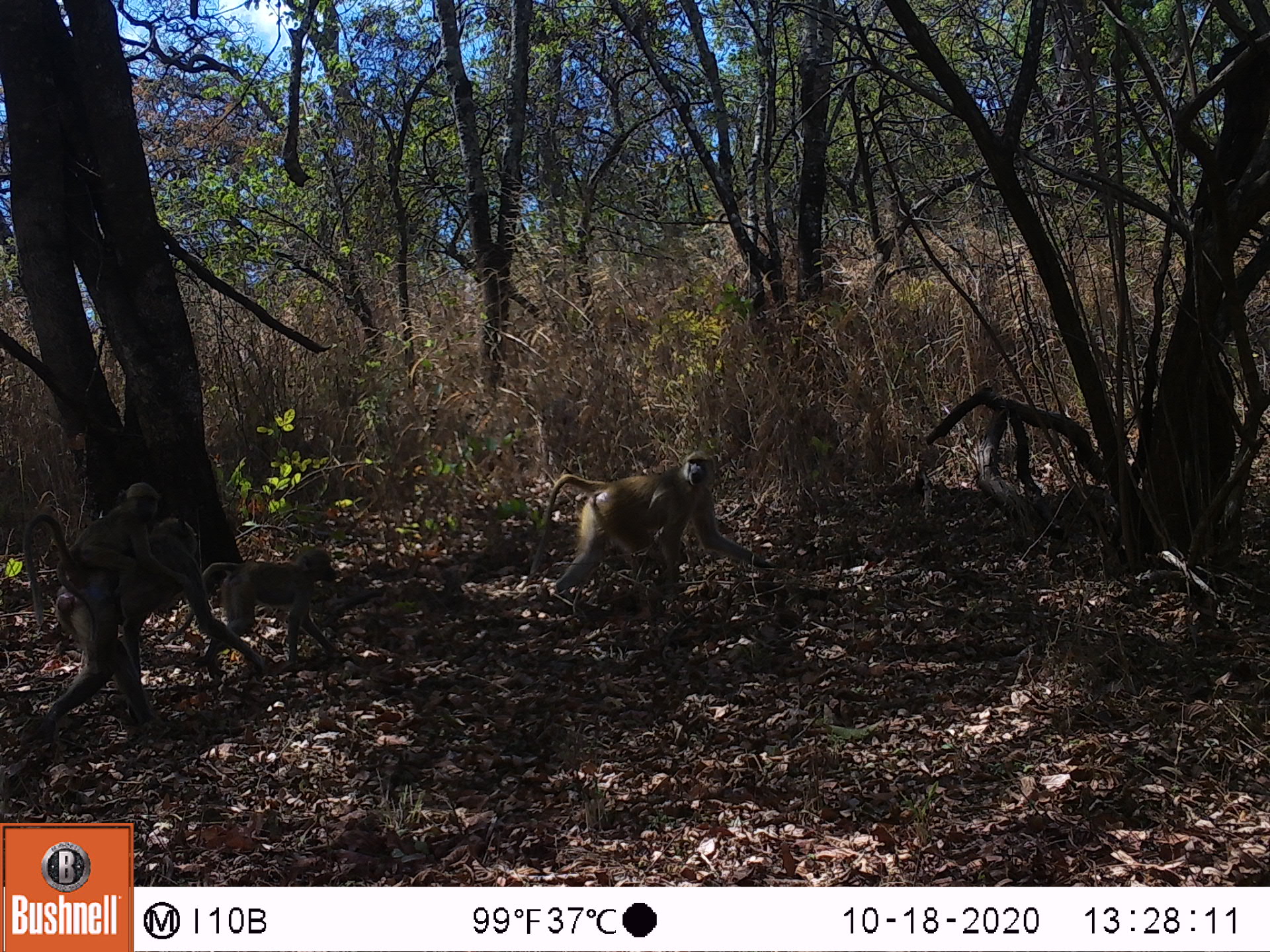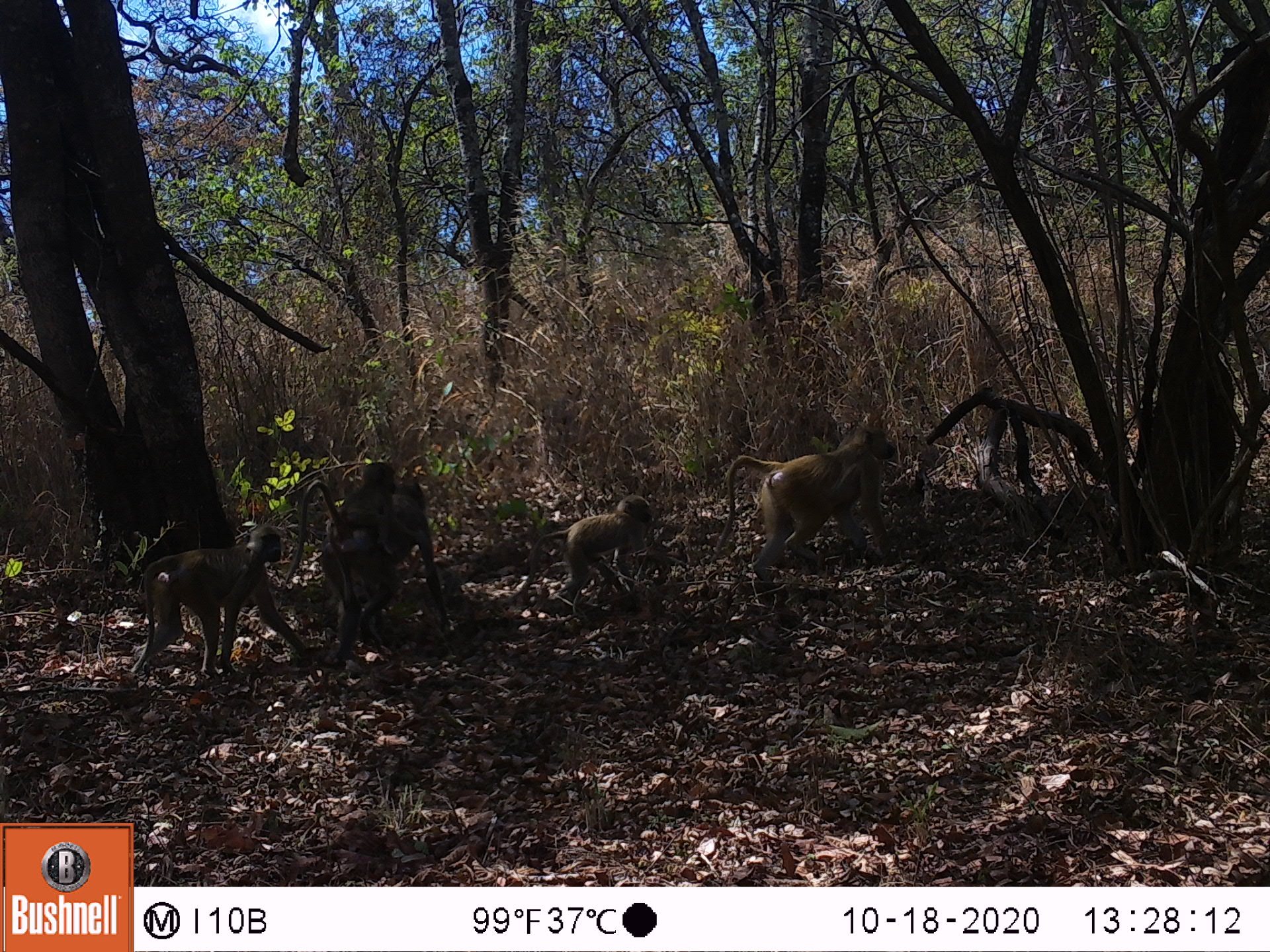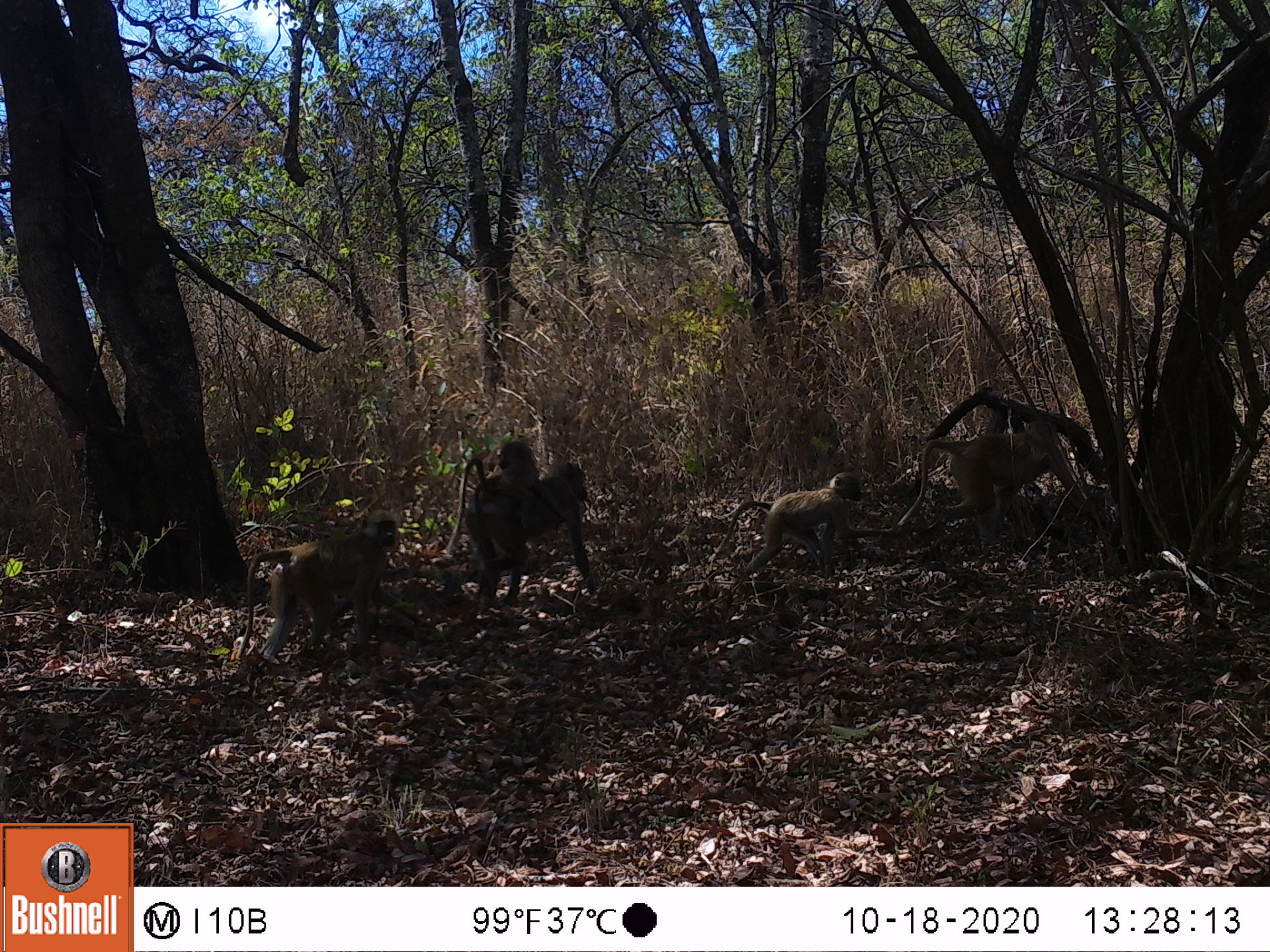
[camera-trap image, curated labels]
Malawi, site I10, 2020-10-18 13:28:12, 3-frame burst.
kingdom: Animalia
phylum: Chordata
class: Mammalia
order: Primates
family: Cercopithecidae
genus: Papio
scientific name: Papio cynocephalus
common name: yellow baboon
Yellow baboon (Papio cynocephalus), count 4.